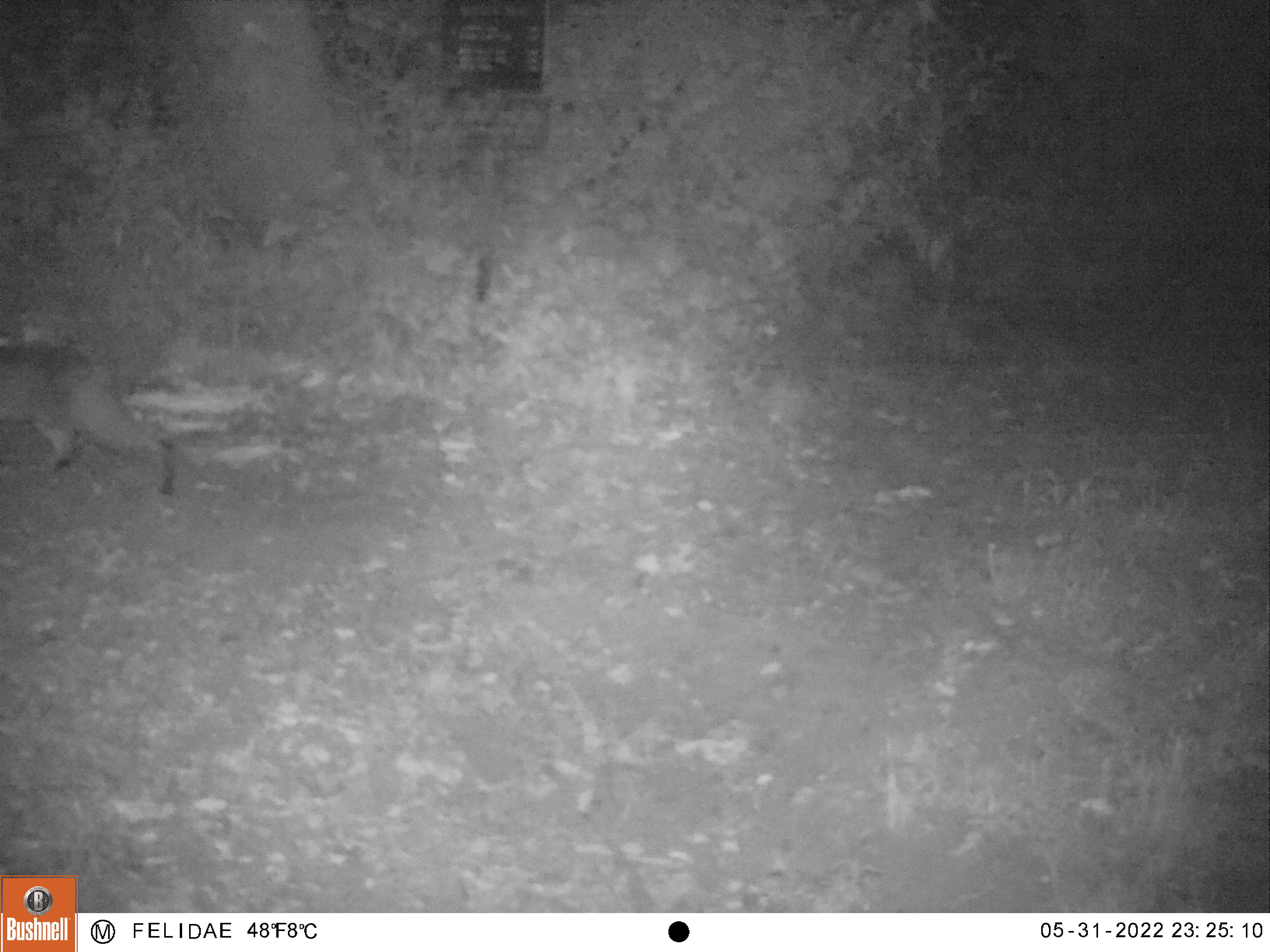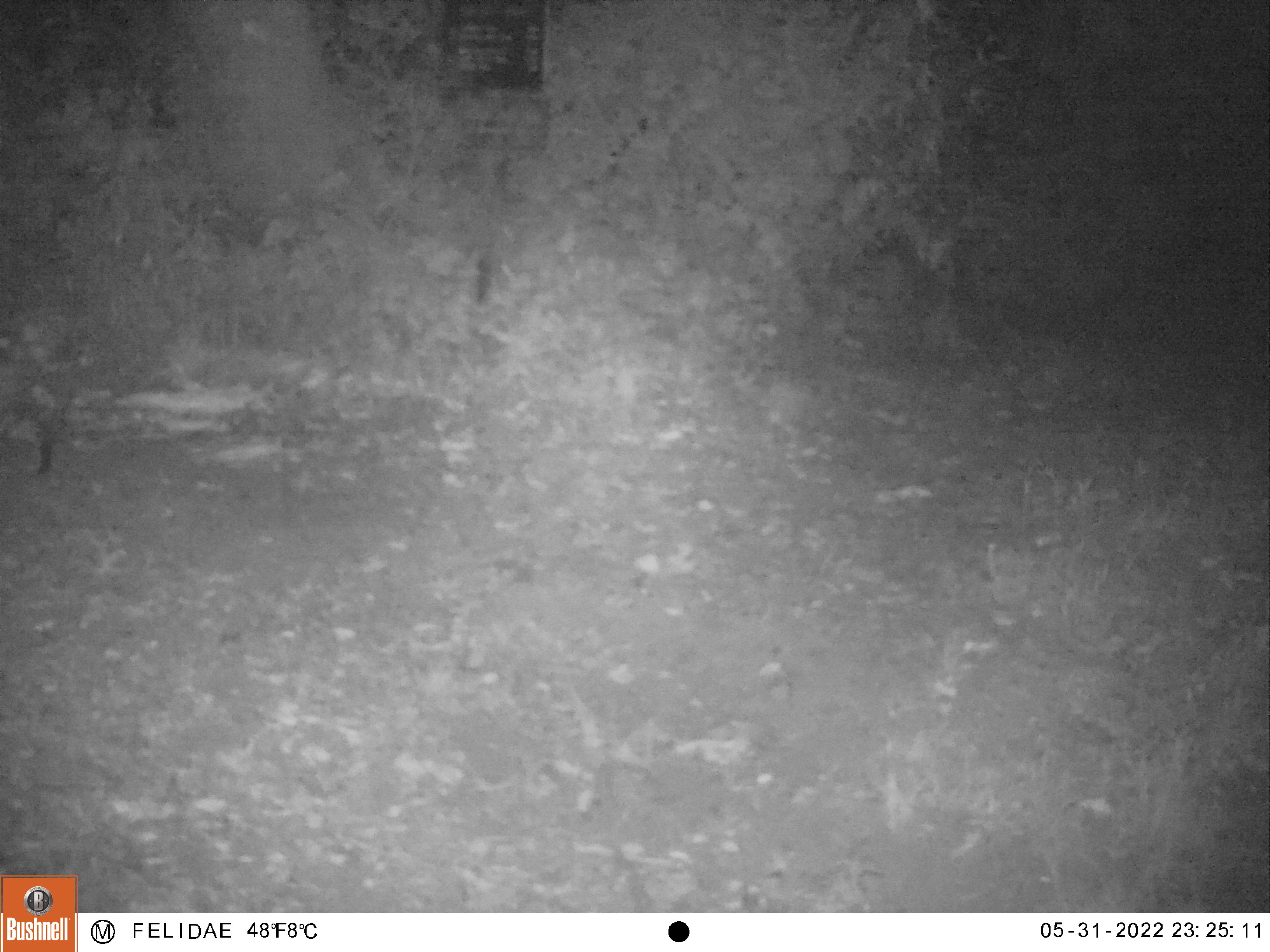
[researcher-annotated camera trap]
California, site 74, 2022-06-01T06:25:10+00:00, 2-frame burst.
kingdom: Animalia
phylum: Chordata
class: Mammalia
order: Carnivora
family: Felidae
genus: Lynx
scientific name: Lynx rufus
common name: bobcat